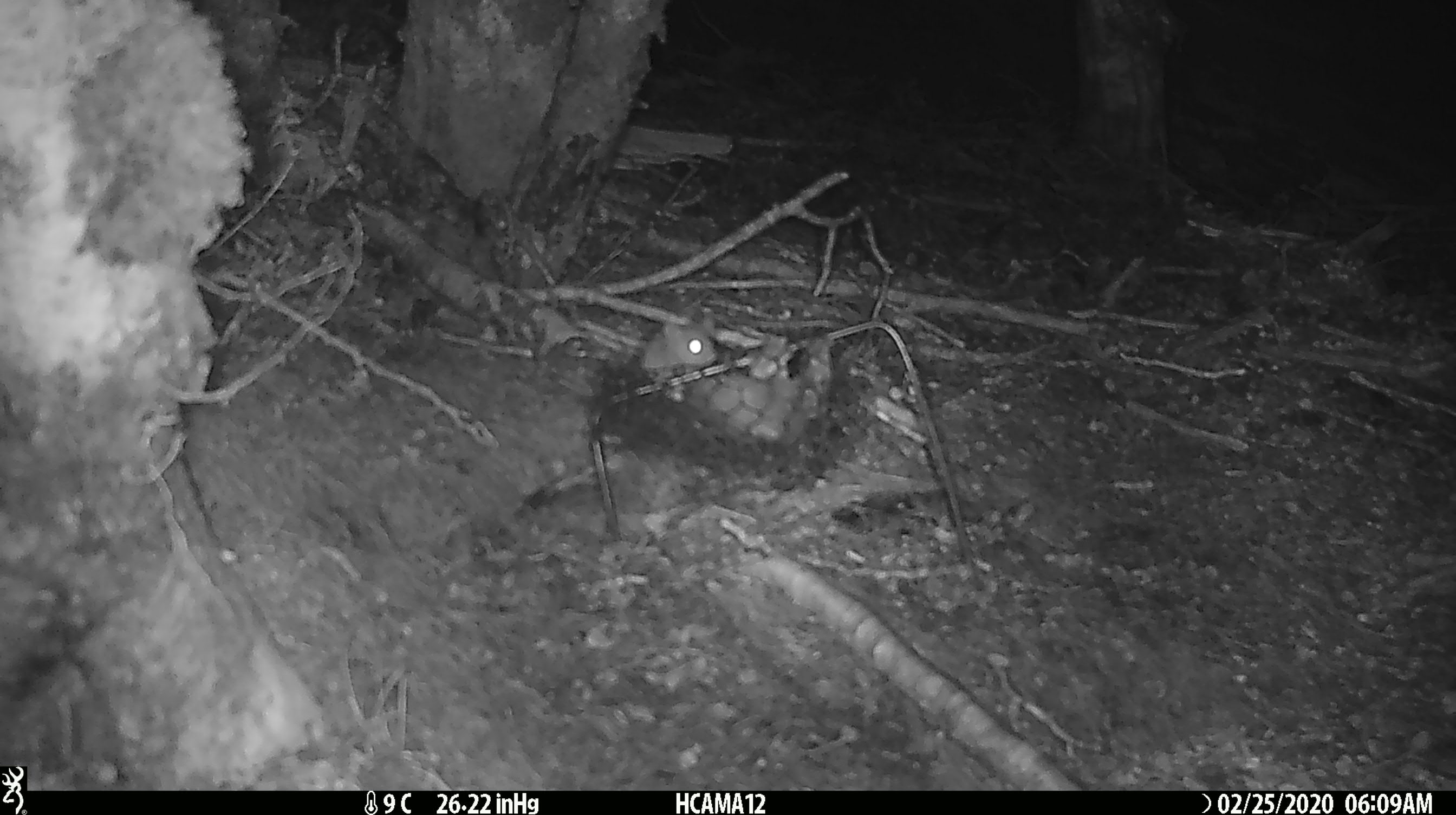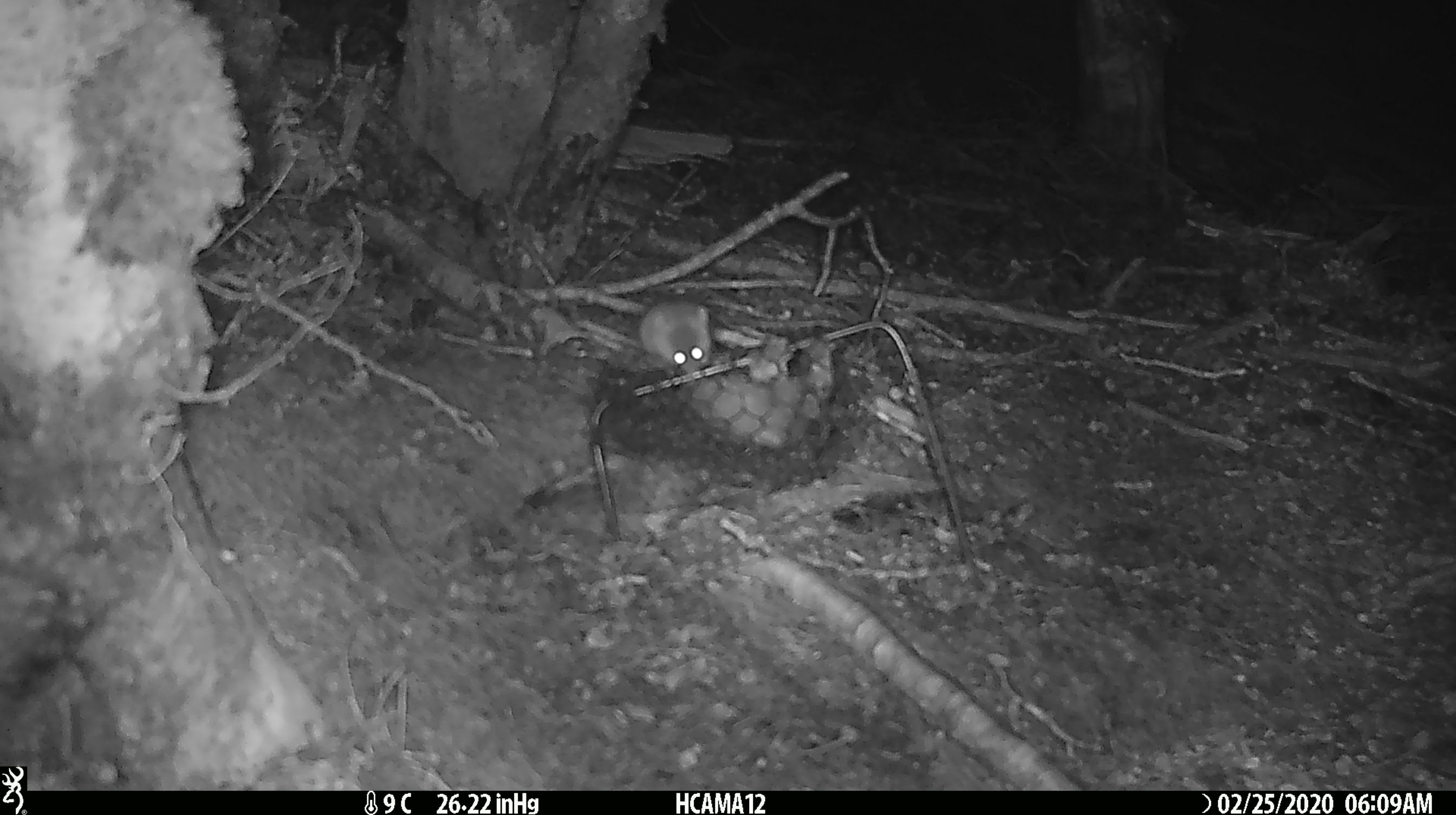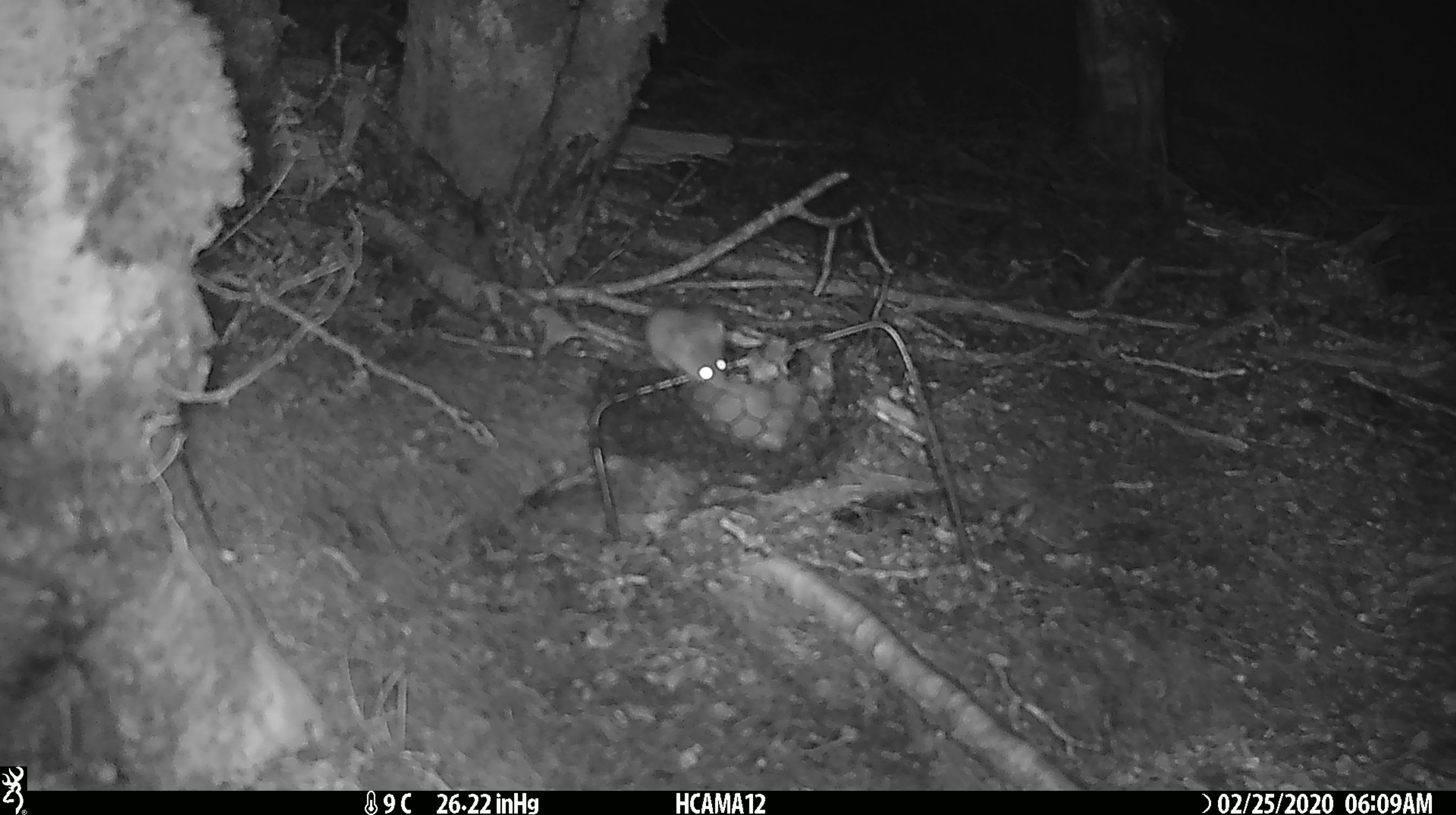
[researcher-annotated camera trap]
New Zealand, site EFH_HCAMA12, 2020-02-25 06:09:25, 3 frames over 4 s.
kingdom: Animalia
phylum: Chordata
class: Mammalia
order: Rodentia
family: Muridae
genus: Mus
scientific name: Mus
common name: mouse